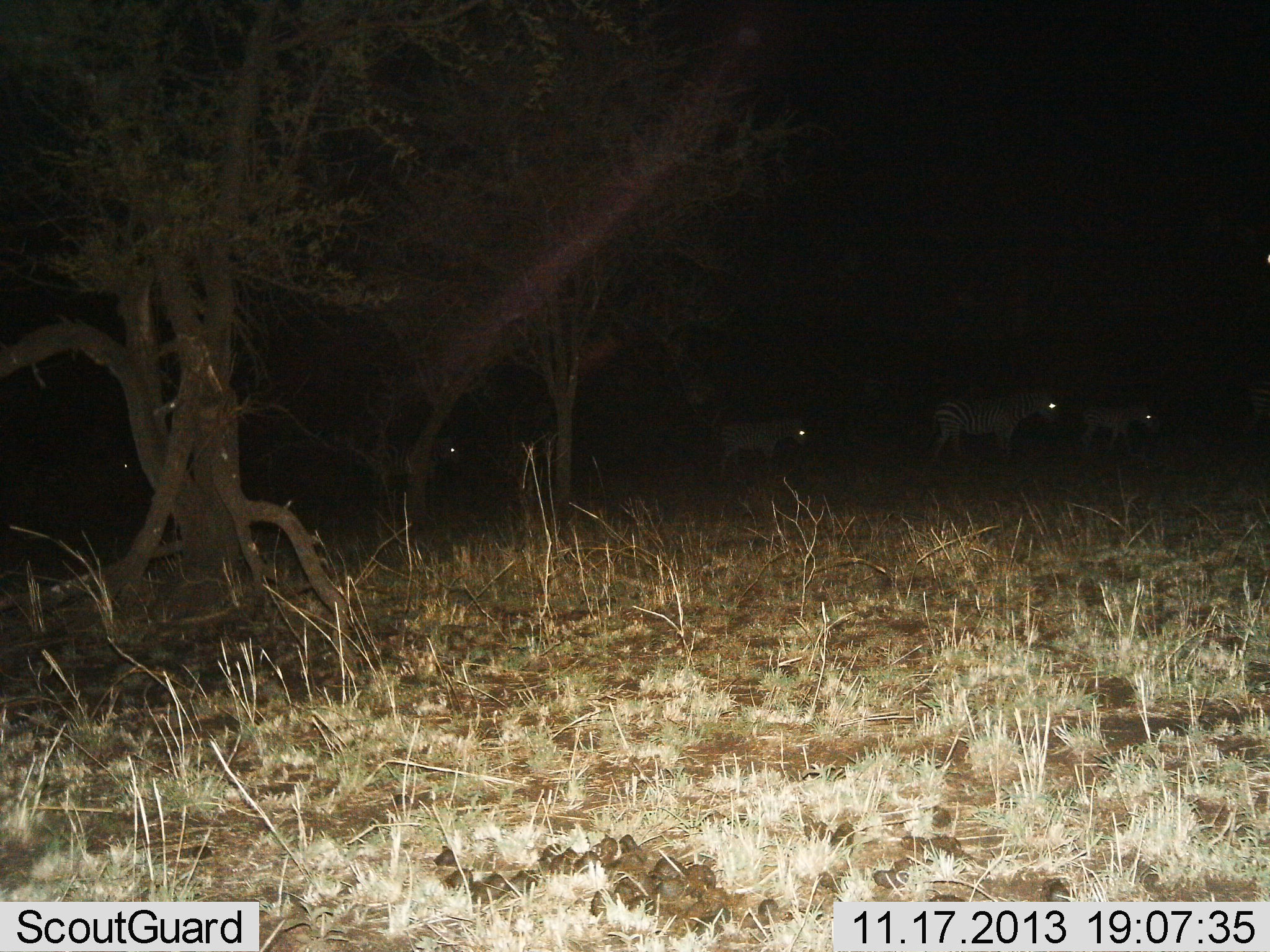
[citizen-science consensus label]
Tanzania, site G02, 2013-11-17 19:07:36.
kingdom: Animalia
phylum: Chordata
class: Mammalia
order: Perissodactyla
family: Equidae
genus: Equus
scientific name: Equus quagga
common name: plains zebra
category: zebra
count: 4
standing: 40%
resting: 0%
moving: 80%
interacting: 0%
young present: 20%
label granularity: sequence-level